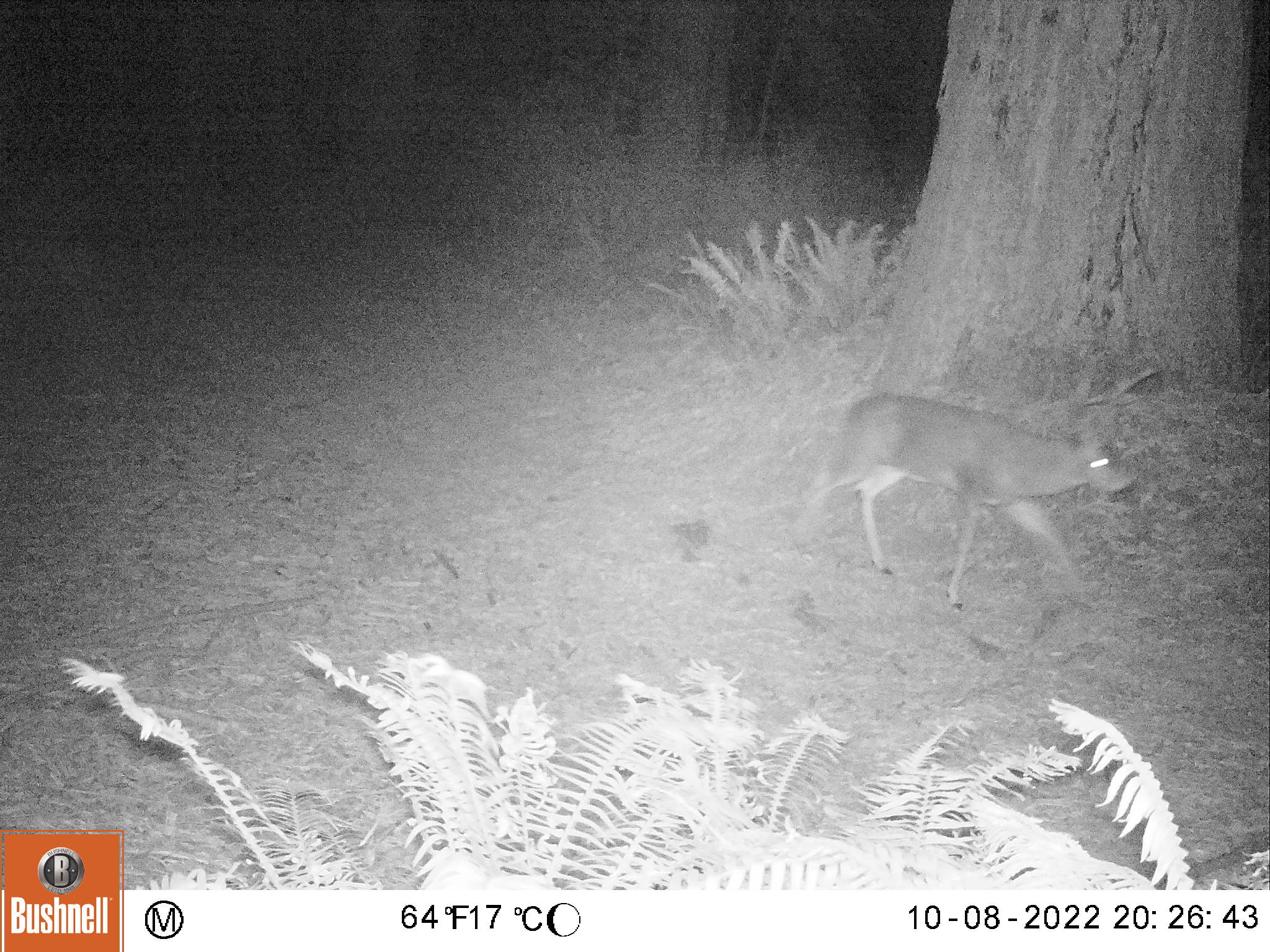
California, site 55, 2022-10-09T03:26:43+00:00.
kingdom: Animalia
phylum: Chordata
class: Mammalia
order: Artiodactyla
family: Cervidae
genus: Odocoileus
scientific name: Odocoileus hemionus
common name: mule deer